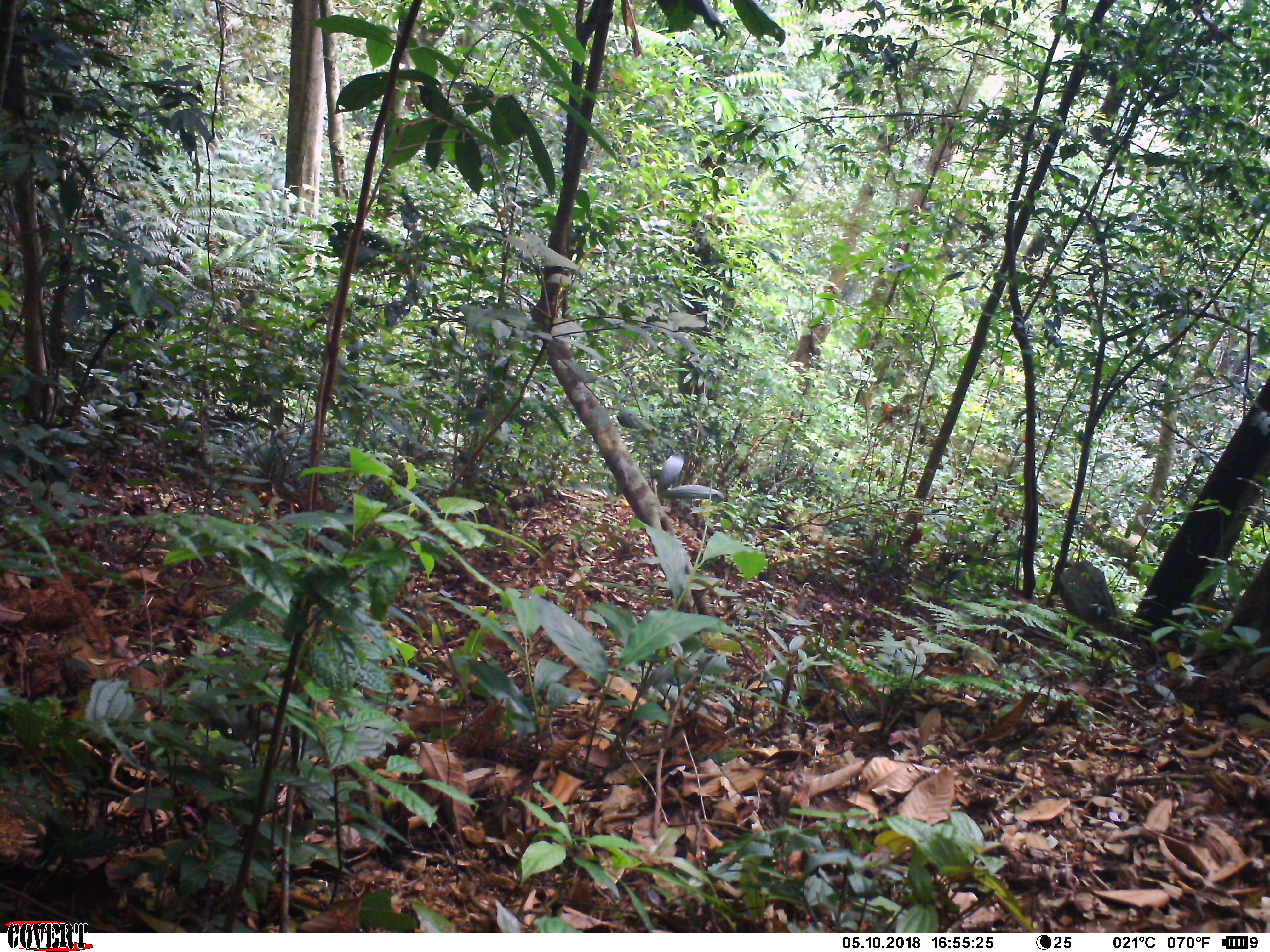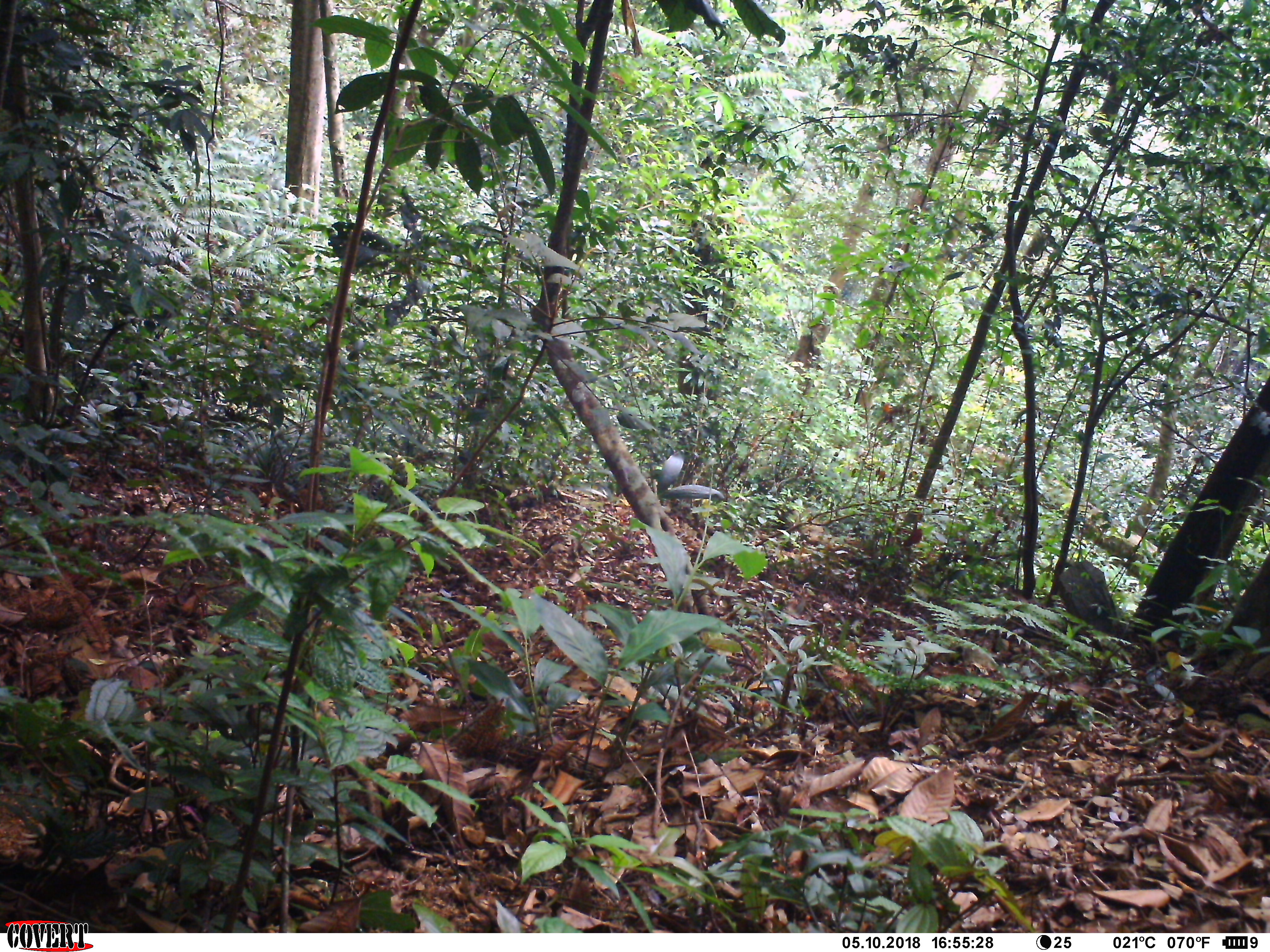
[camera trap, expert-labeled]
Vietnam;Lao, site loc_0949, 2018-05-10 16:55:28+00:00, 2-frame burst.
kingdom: Animalia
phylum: Chordata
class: Mammalia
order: Primates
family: Cercopithecidae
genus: Macaca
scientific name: Macaca arctoides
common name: stump-tailed macaque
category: stump tailed macaque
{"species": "stump tailed macaque (stump-tailed macaque) (Macaca arctoides)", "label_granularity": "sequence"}